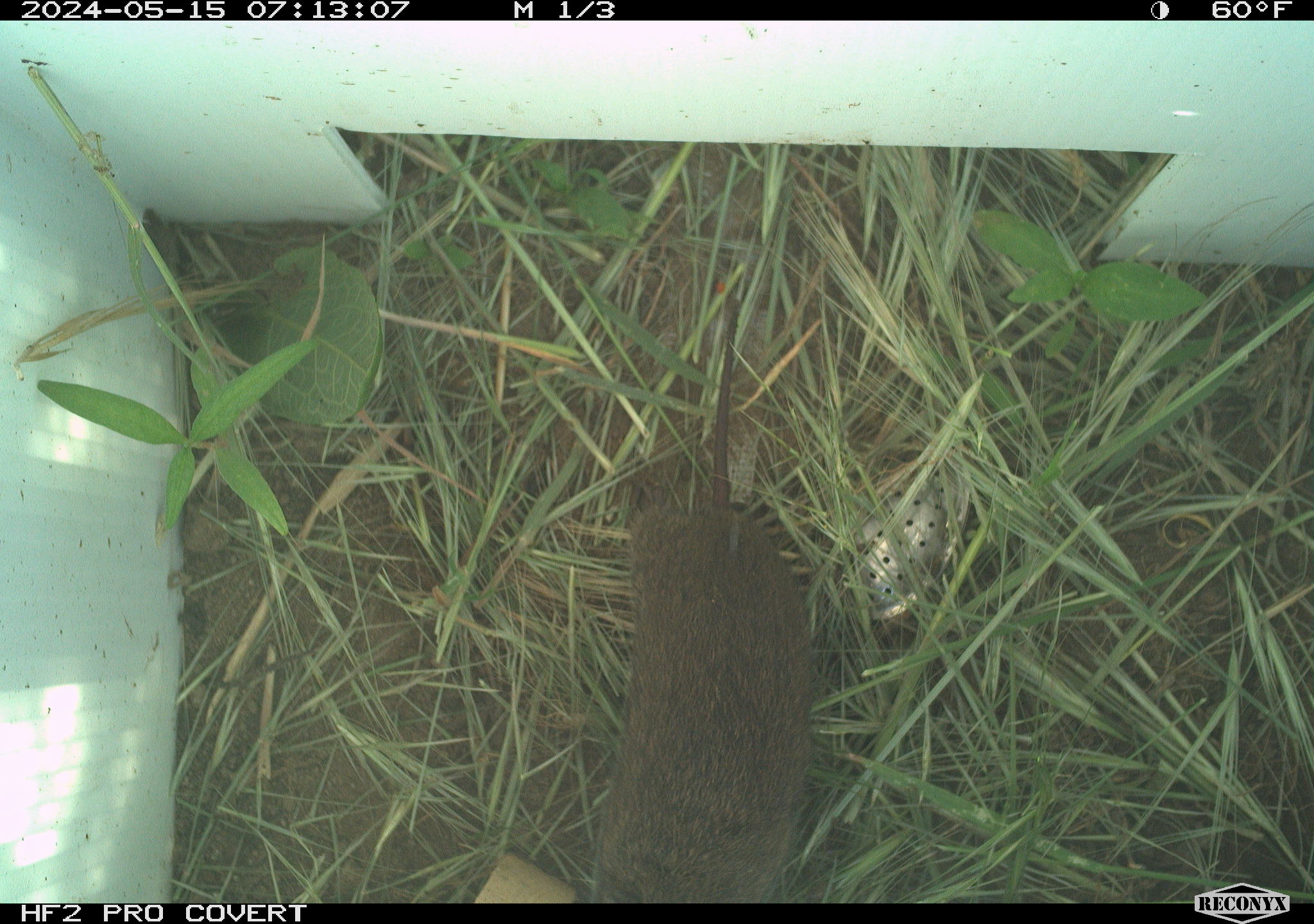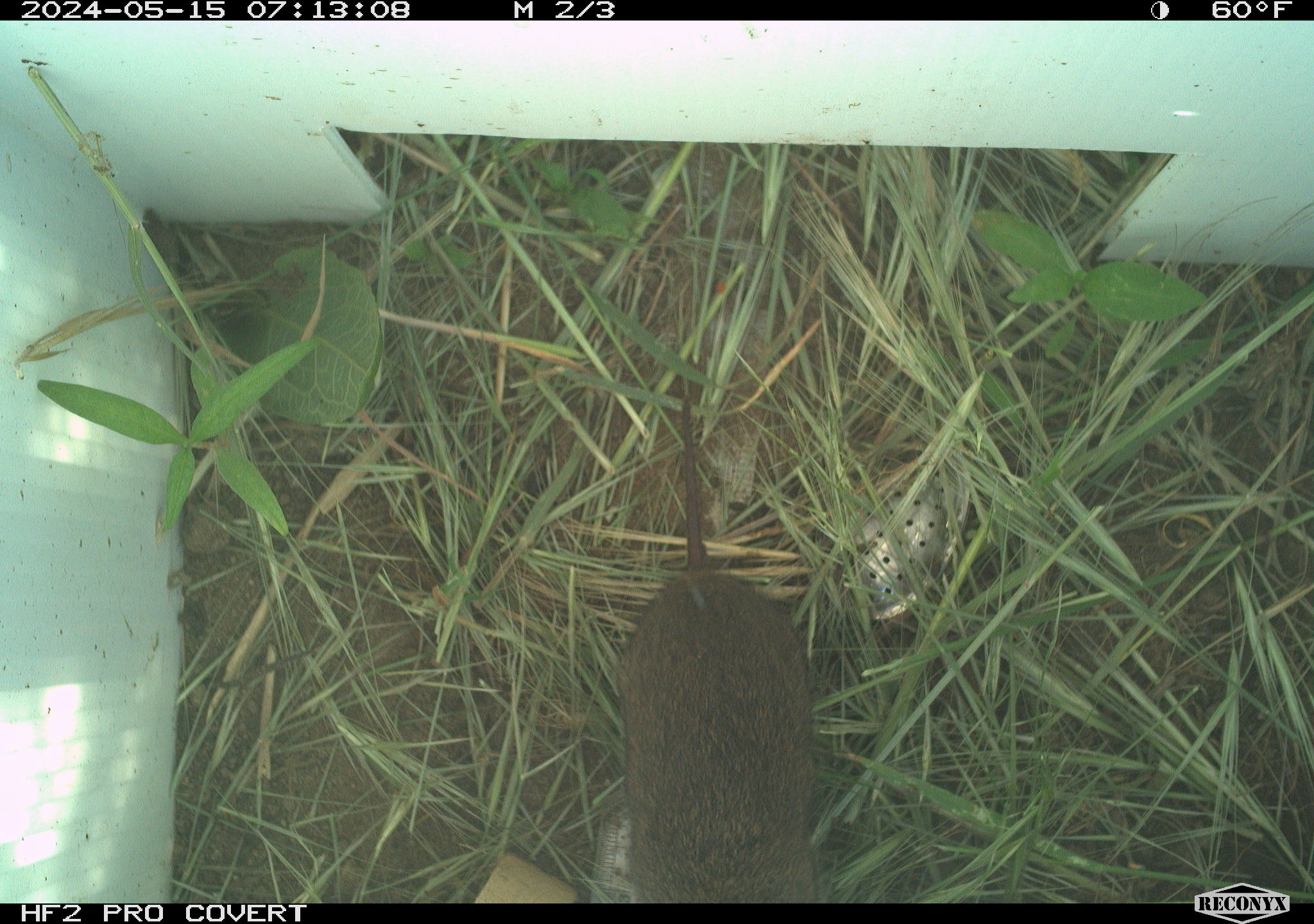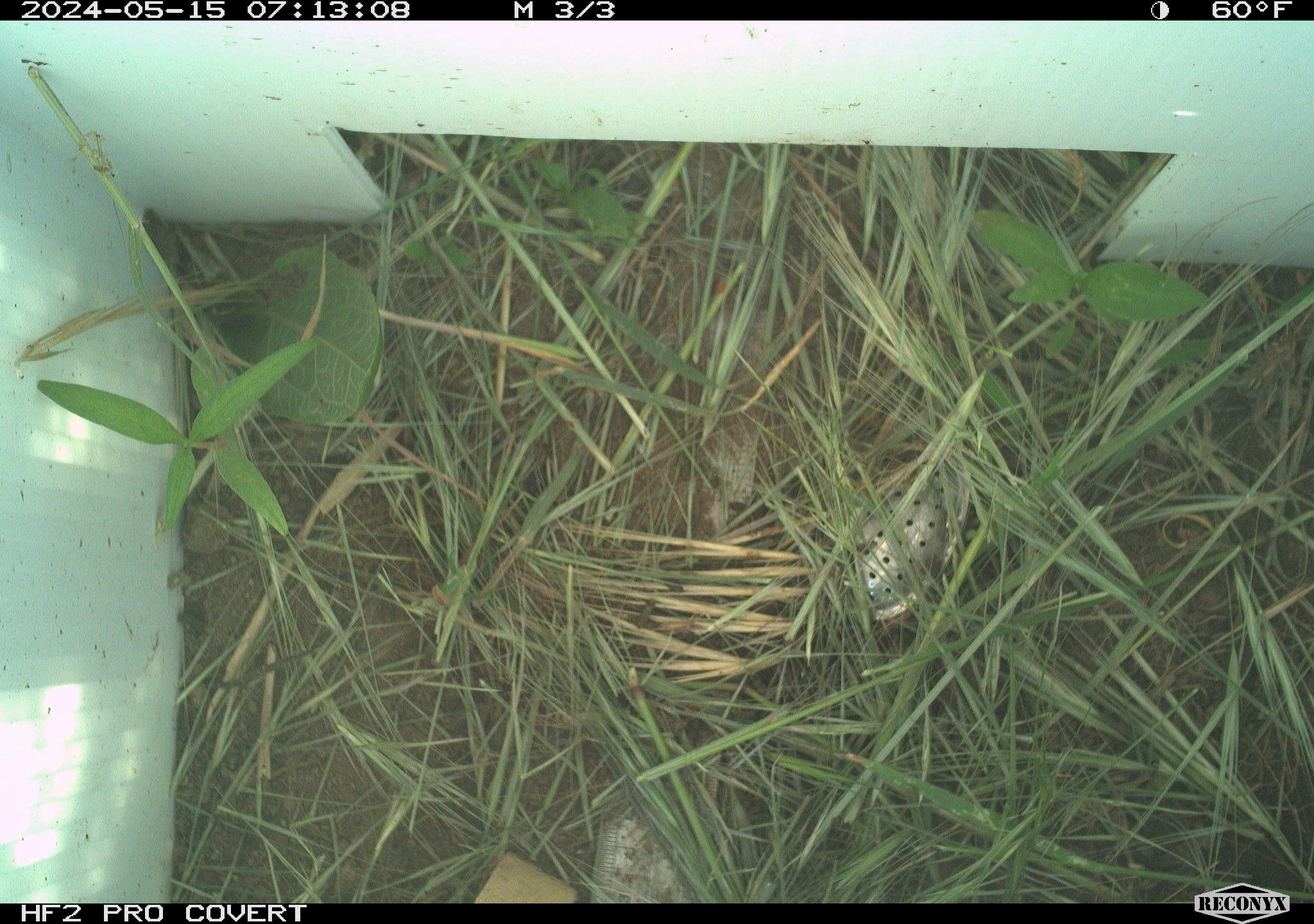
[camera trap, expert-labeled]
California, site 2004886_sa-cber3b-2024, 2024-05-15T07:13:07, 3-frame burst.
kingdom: Animalia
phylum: Chordata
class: Mammalia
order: Rodentia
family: Cricetidae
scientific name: Arvicolinae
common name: voles, lemmings, and muskrats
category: arvicolinae subfamily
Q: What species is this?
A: Arvicolinae subfamily (voles, lemmings, and muskrats) (Arvicolinae).